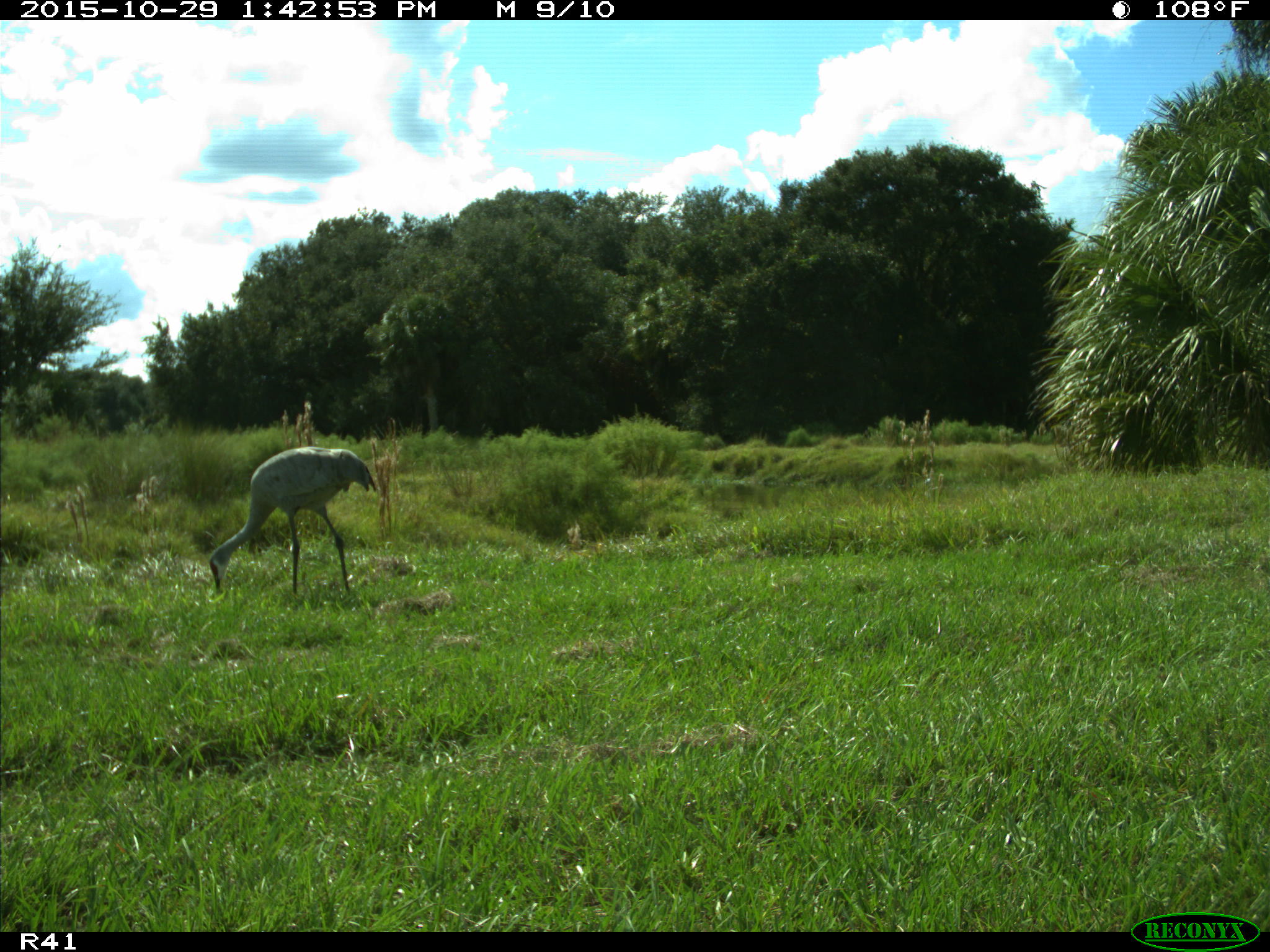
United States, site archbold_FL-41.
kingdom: Animalia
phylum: Chordata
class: Aves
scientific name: Aves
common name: birds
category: unidentified bird